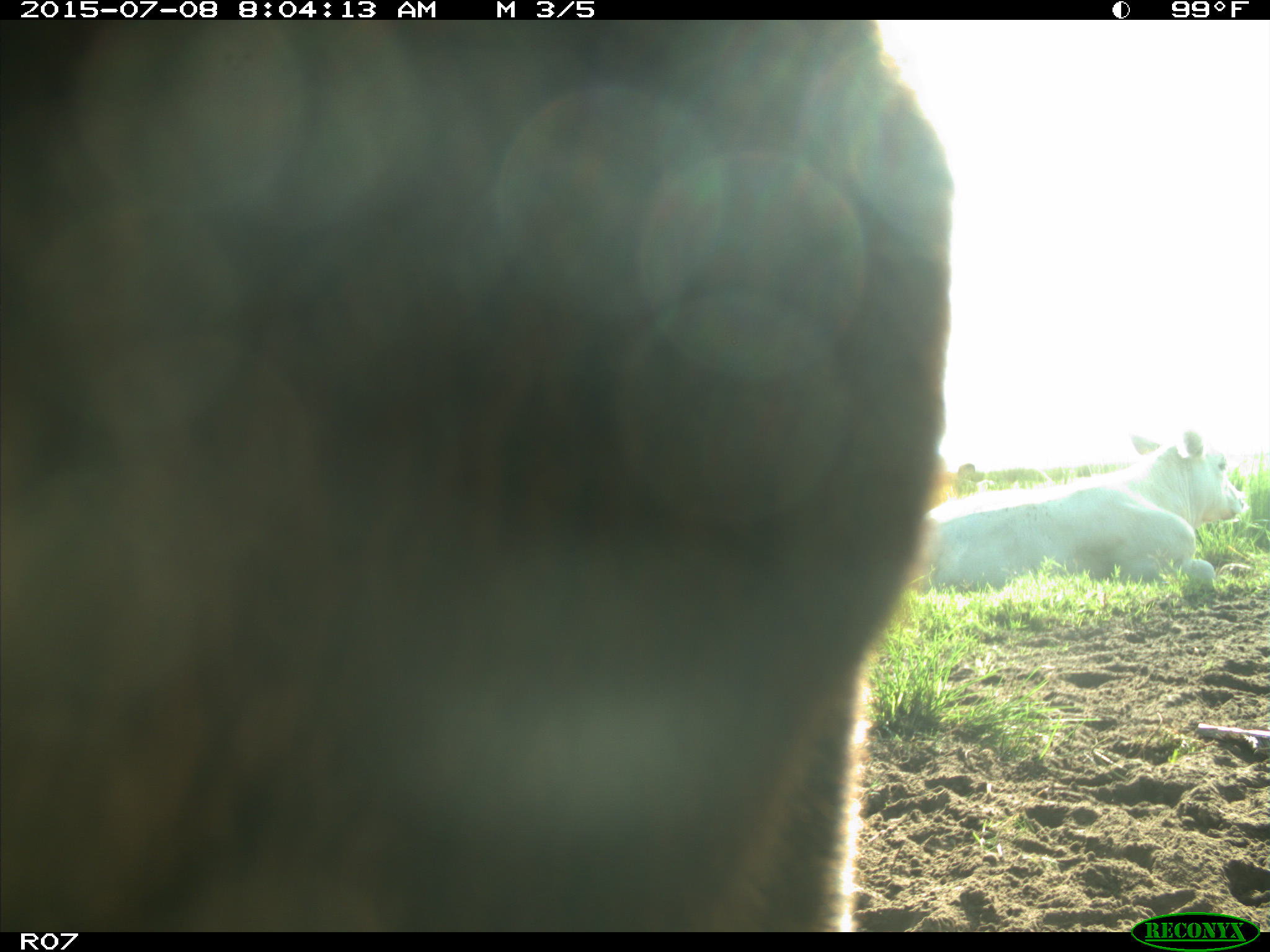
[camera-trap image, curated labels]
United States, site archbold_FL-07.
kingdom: Animalia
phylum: Chordata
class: Mammalia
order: Artiodactyla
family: Bovidae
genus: Bos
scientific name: Bos taurus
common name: domestic cow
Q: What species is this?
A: Bos taurus (domestic cow).